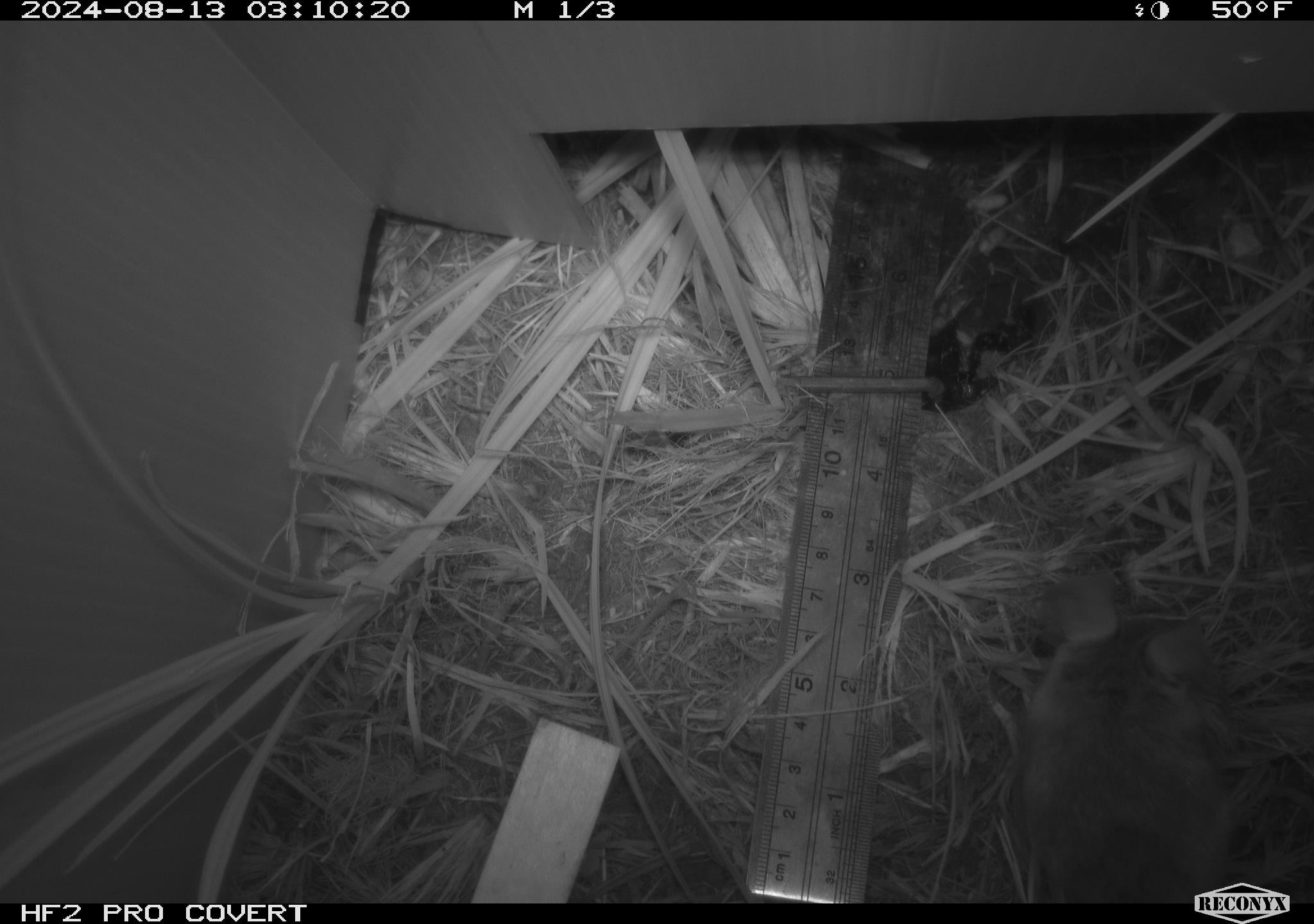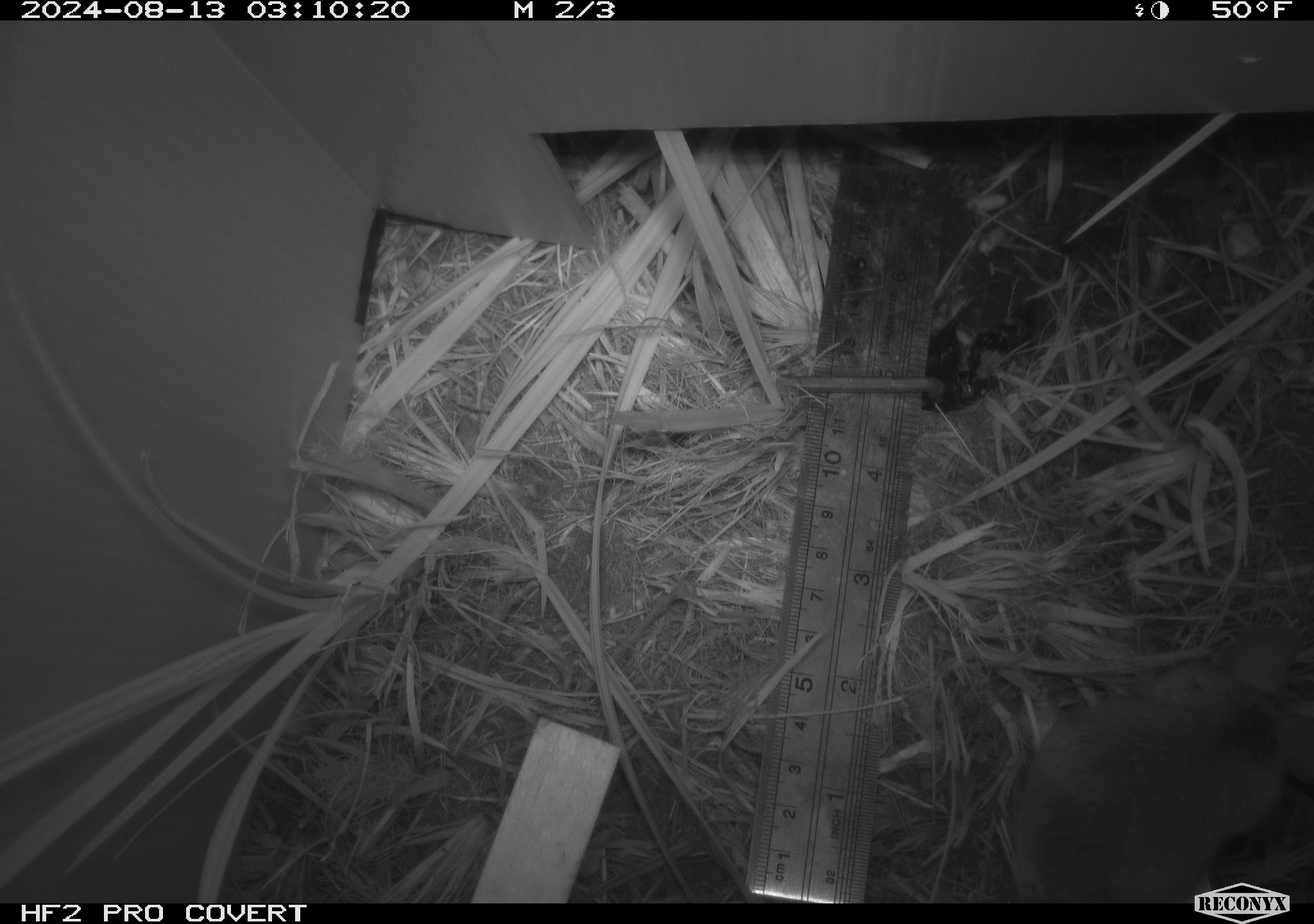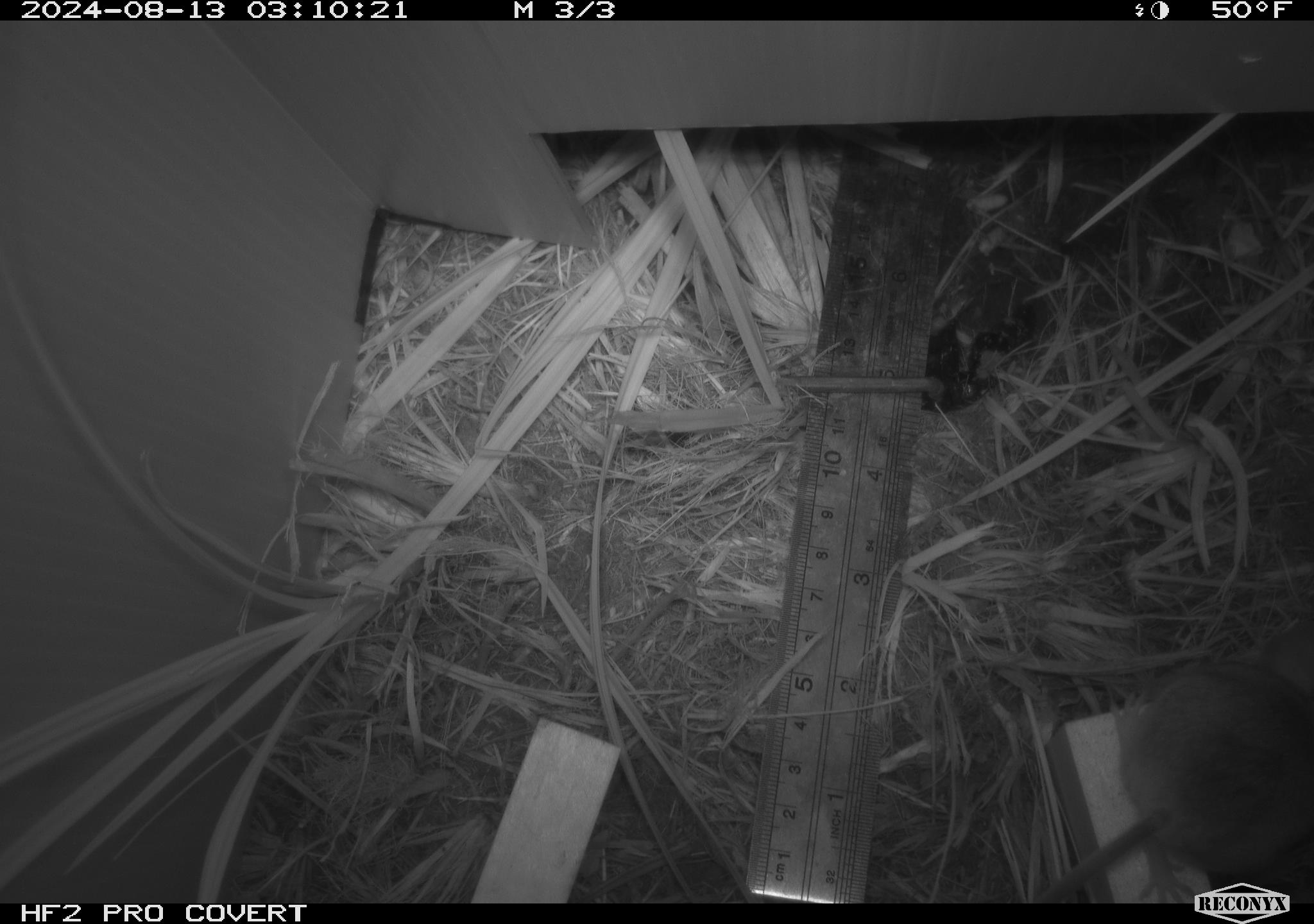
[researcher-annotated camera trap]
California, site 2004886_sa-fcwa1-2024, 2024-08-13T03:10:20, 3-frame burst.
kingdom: Animalia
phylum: Chordata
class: Mammalia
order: Rodentia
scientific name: Rodentia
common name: mouse species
Mouse species (Rodentia).